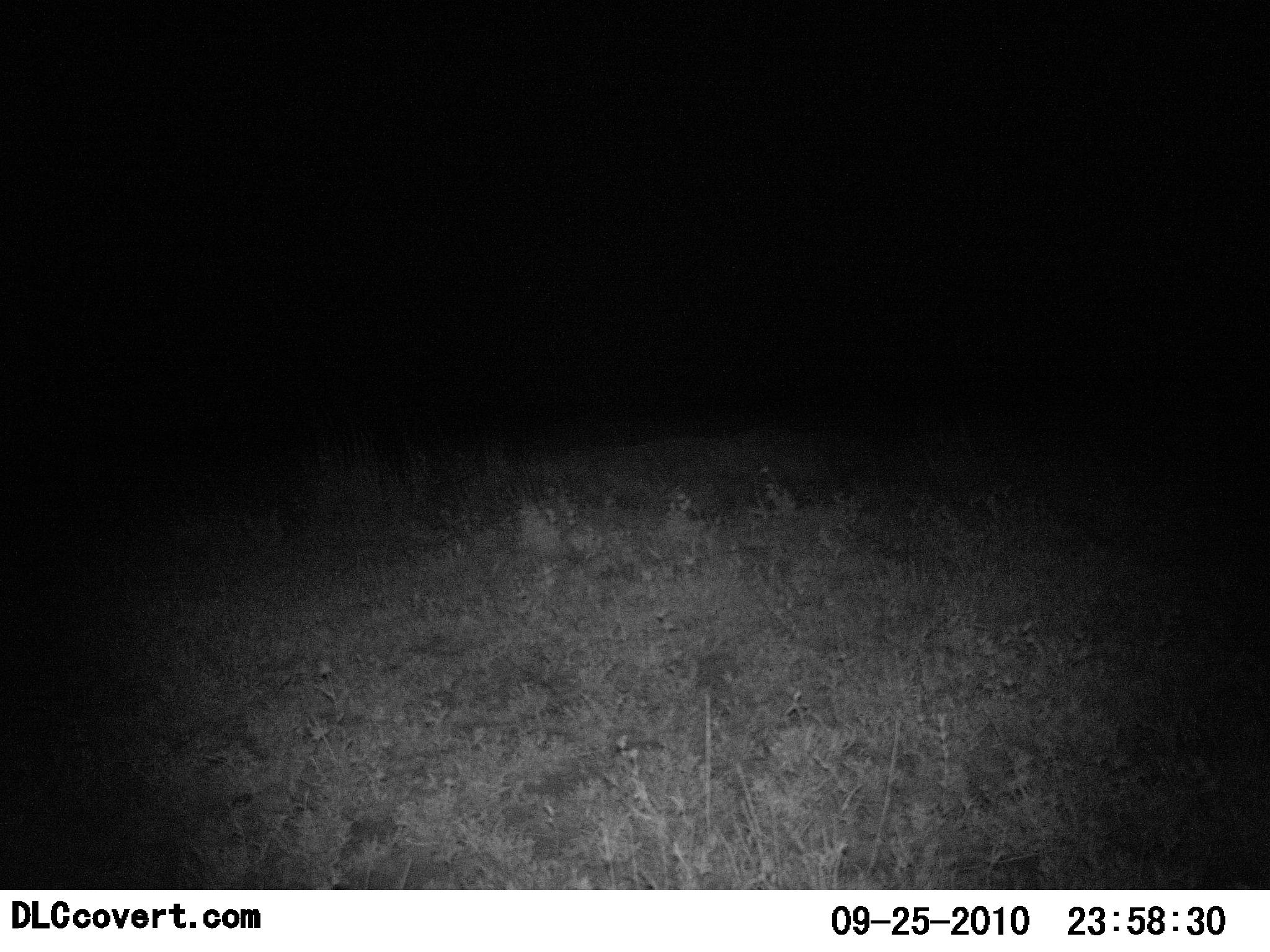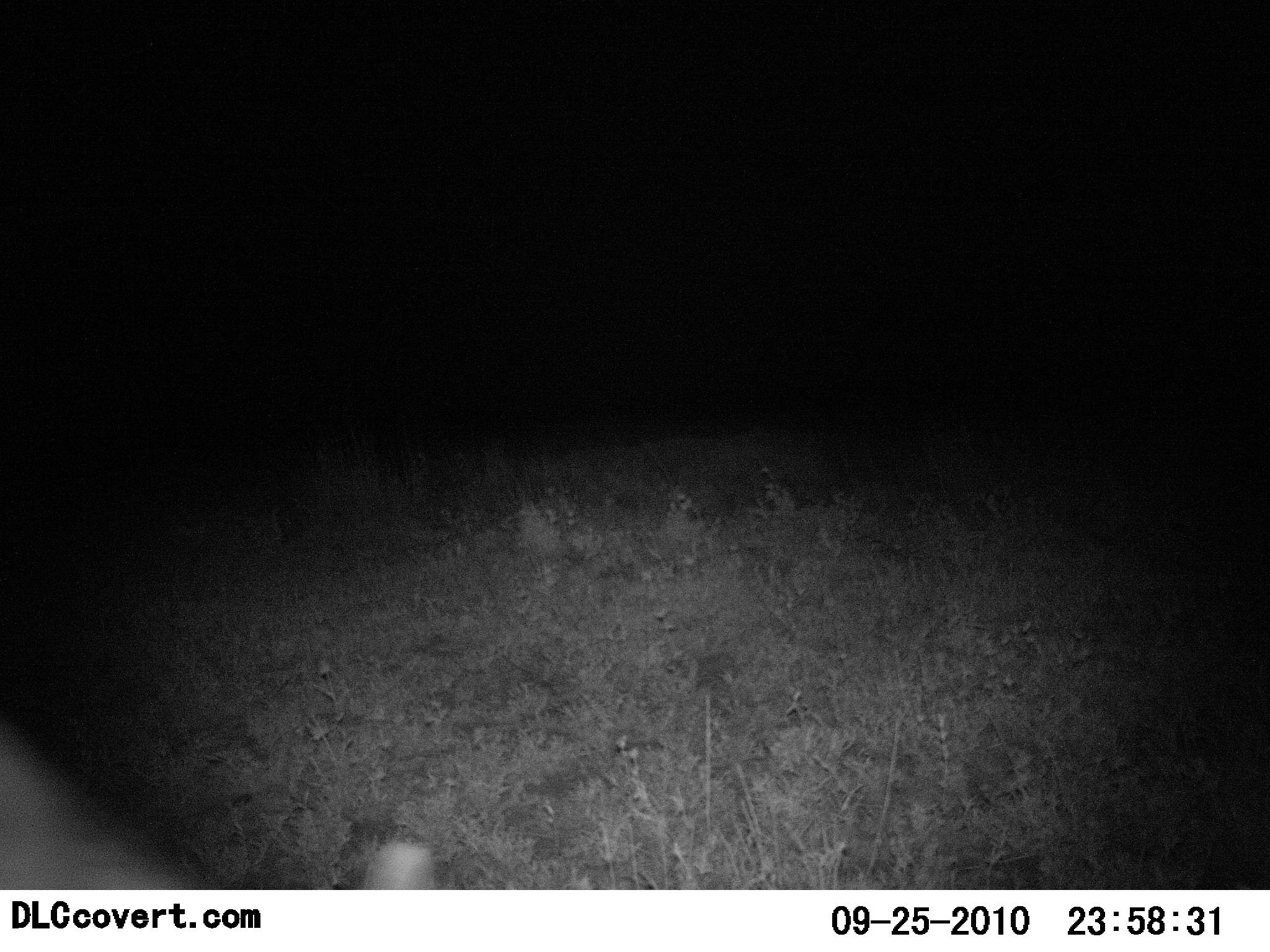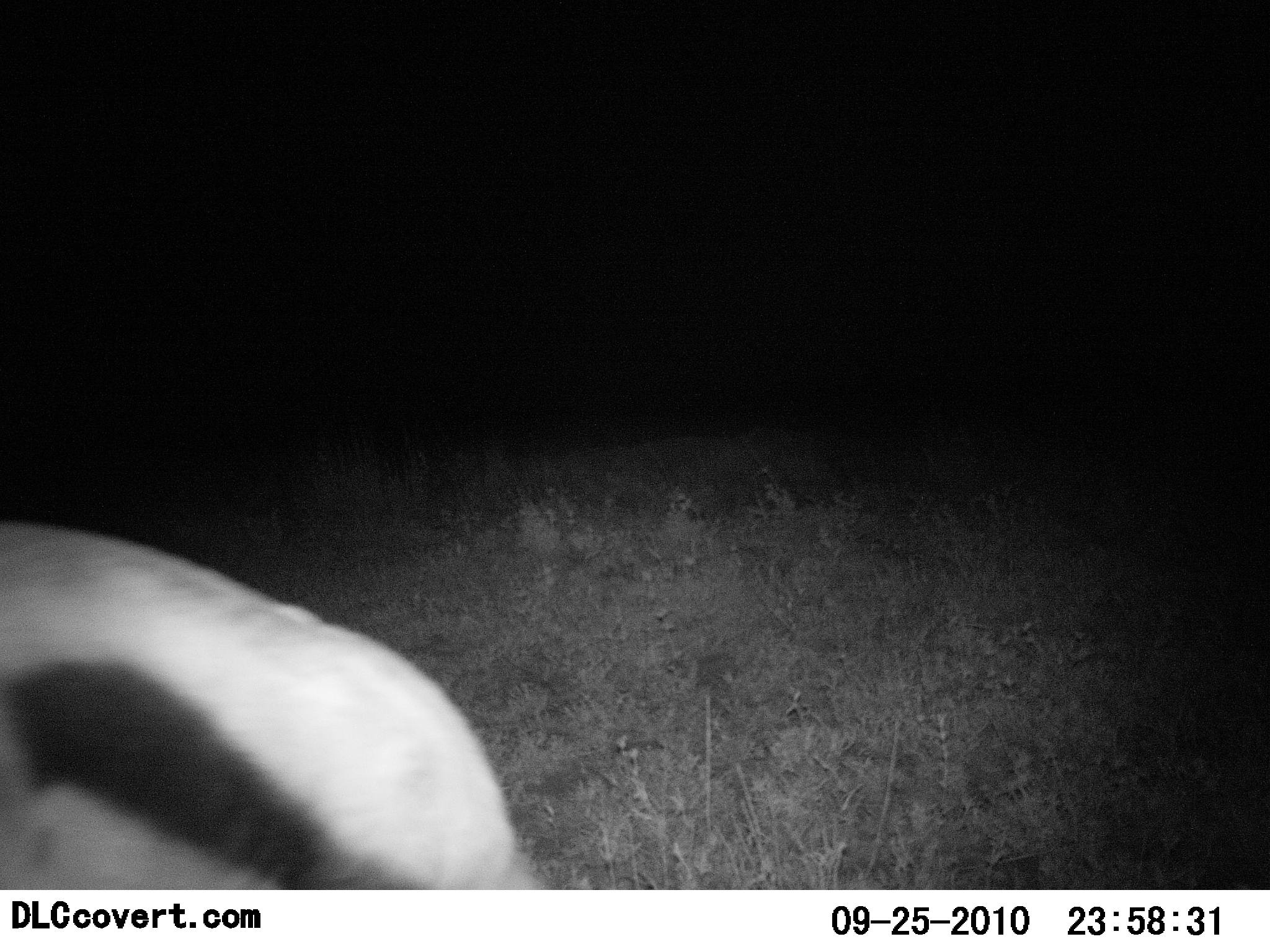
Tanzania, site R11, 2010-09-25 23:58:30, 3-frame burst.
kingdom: Animalia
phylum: Chordata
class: Mammalia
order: Artiodactyla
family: Bovidae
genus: Eudorcas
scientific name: Eudorcas thomsonii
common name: thomson's gazelle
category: gazellethomsons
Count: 1.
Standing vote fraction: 8%.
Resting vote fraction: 0%.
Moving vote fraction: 75%.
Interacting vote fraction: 0%.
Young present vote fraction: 0%.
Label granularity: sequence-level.